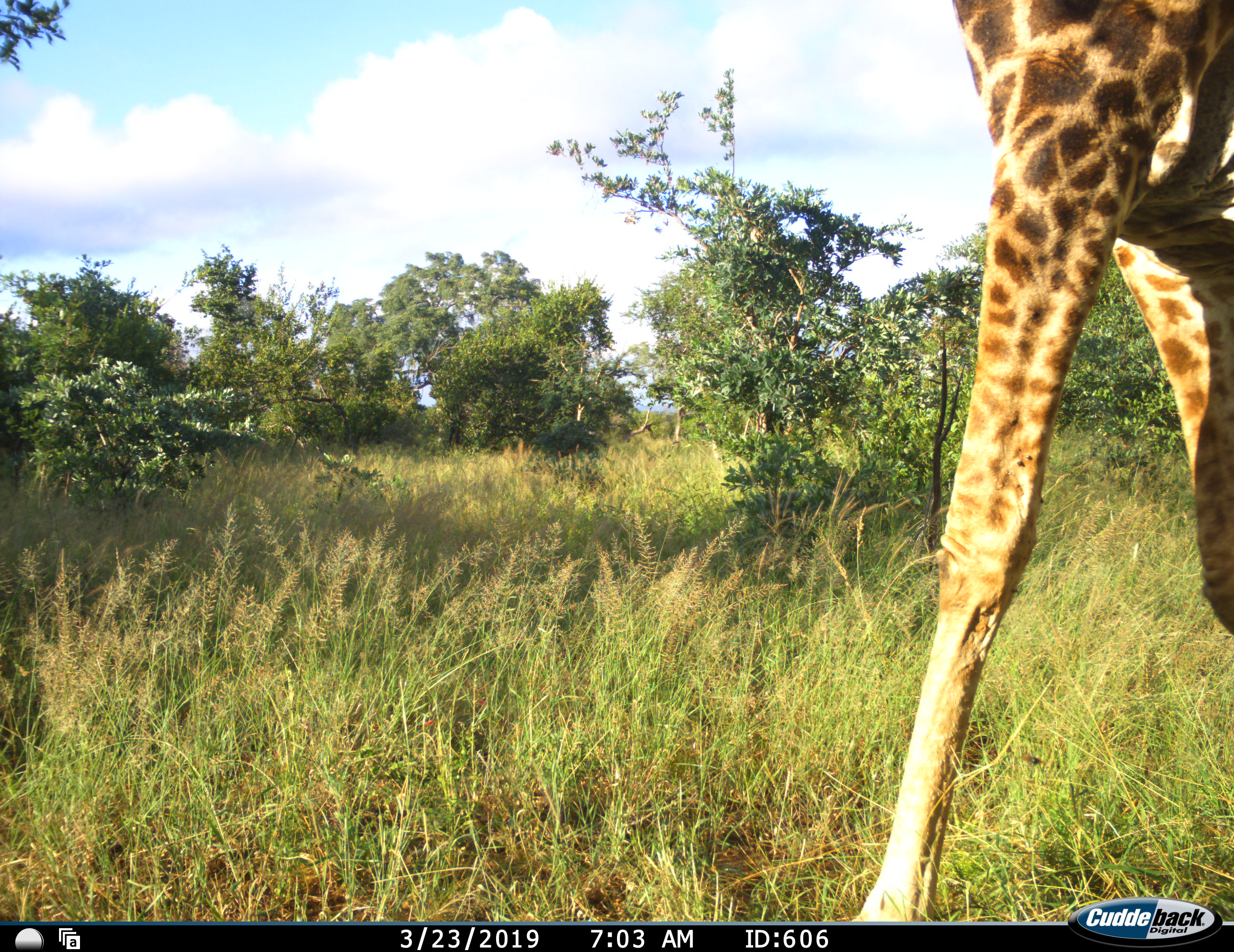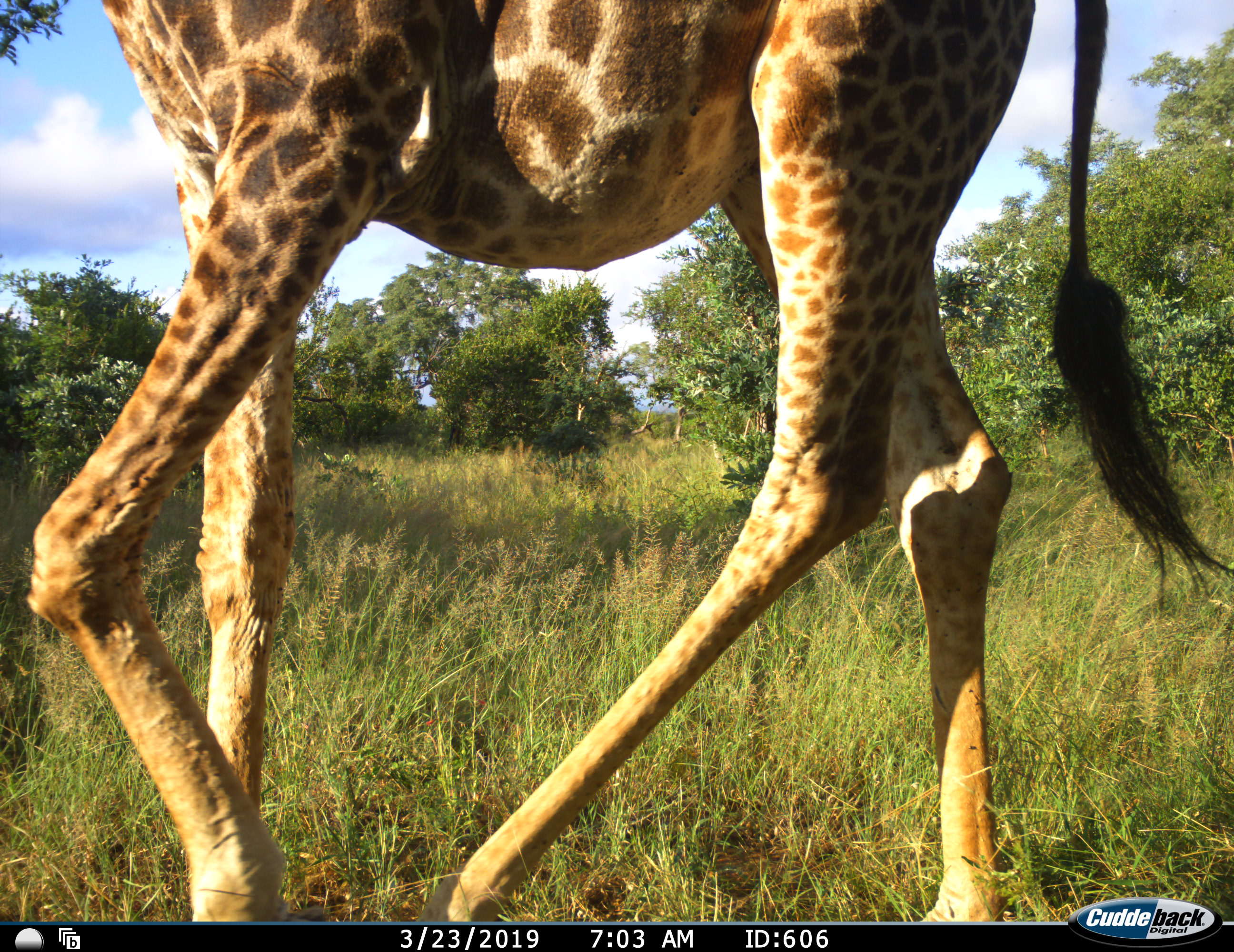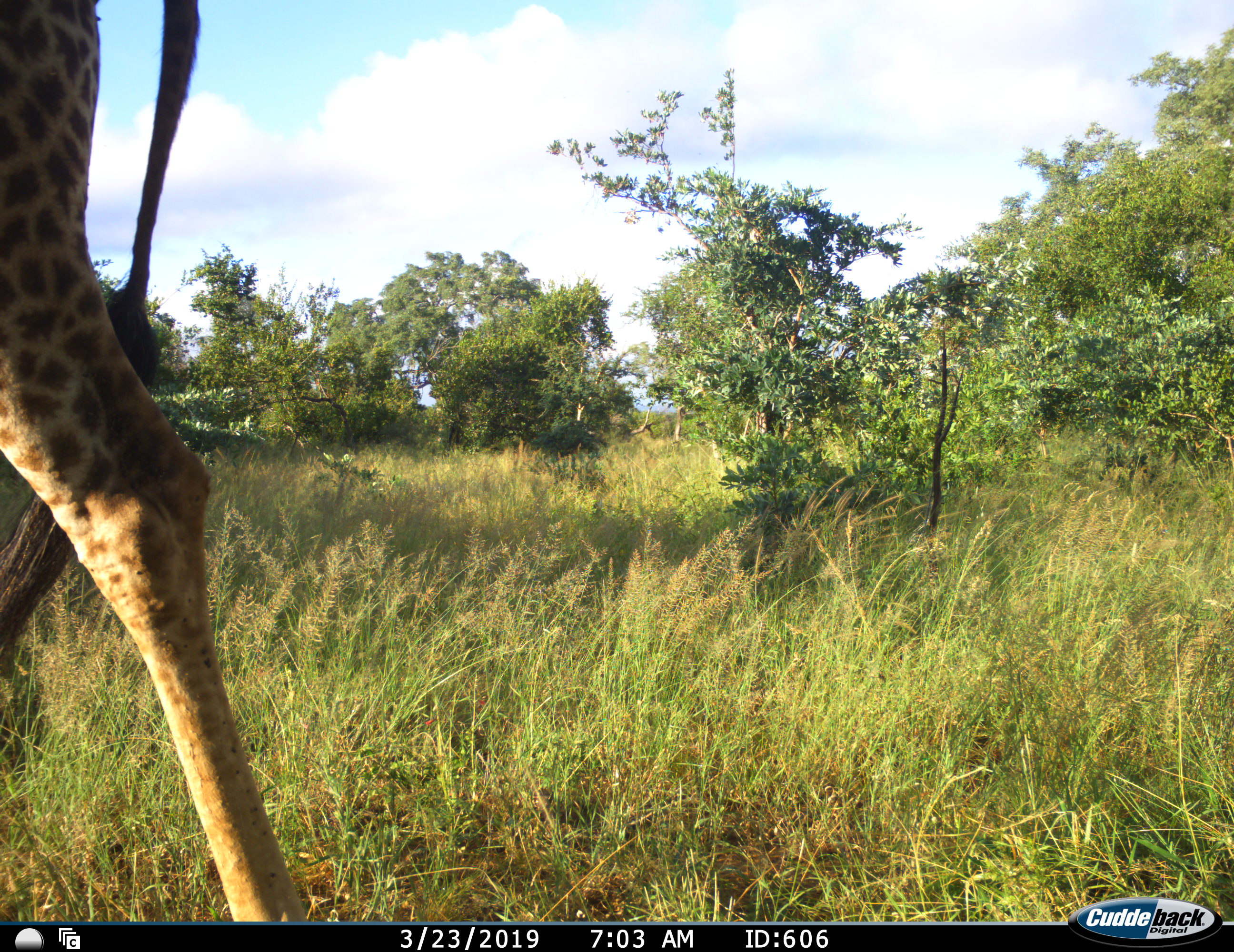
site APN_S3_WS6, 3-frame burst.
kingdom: Animalia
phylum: Chordata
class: Mammalia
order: Artiodactyla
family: Giraffidae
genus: Giraffa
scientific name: Giraffa camelopardalis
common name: giraffe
Giraffe (Giraffa camelopardalis), count 1. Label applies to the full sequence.